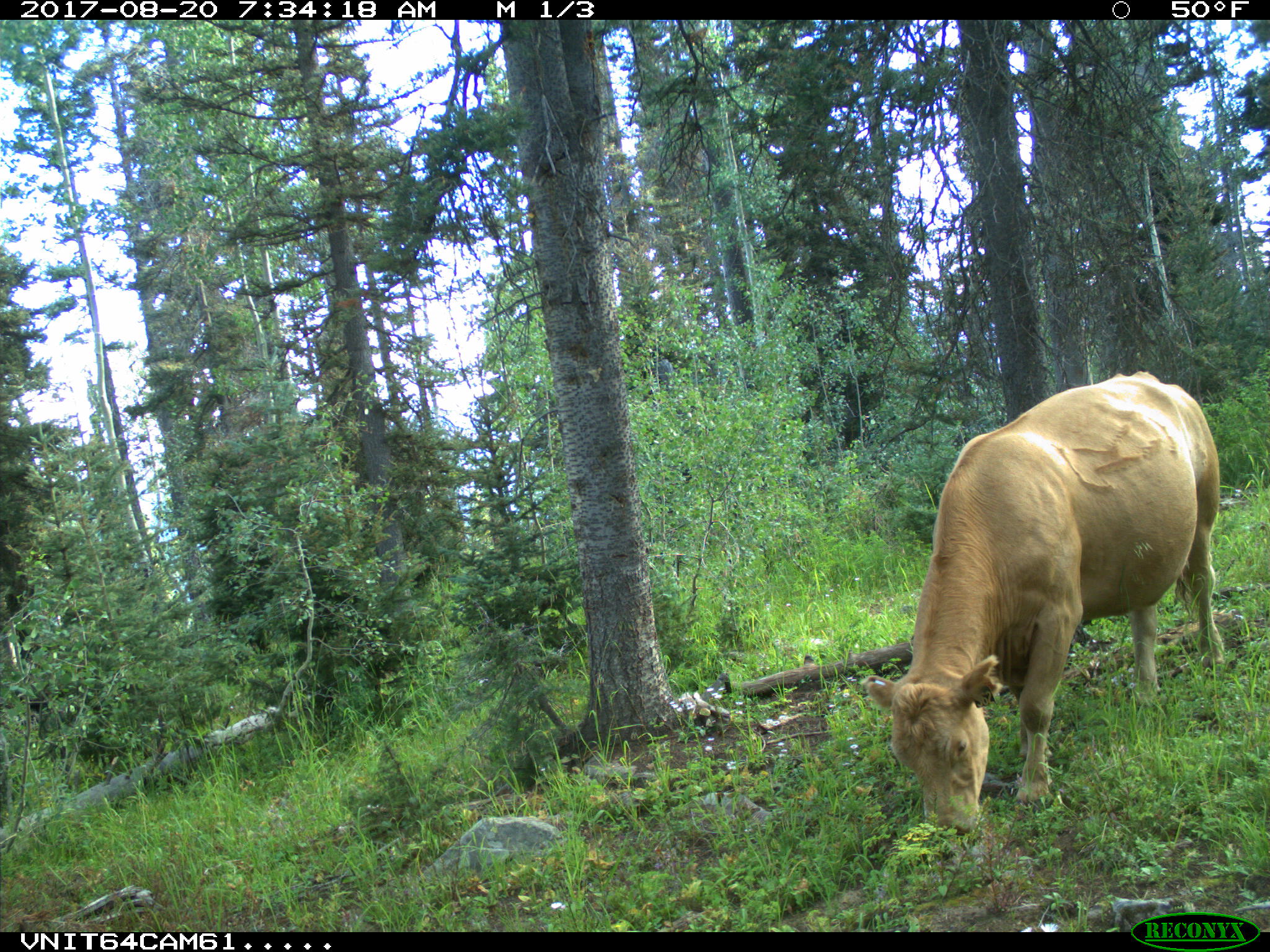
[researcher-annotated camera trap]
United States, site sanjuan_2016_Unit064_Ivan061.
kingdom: Animalia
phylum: Chordata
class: Mammalia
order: Artiodactyla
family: Bovidae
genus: Bos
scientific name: Bos taurus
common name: domestic cow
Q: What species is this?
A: Bos taurus (domestic cow).